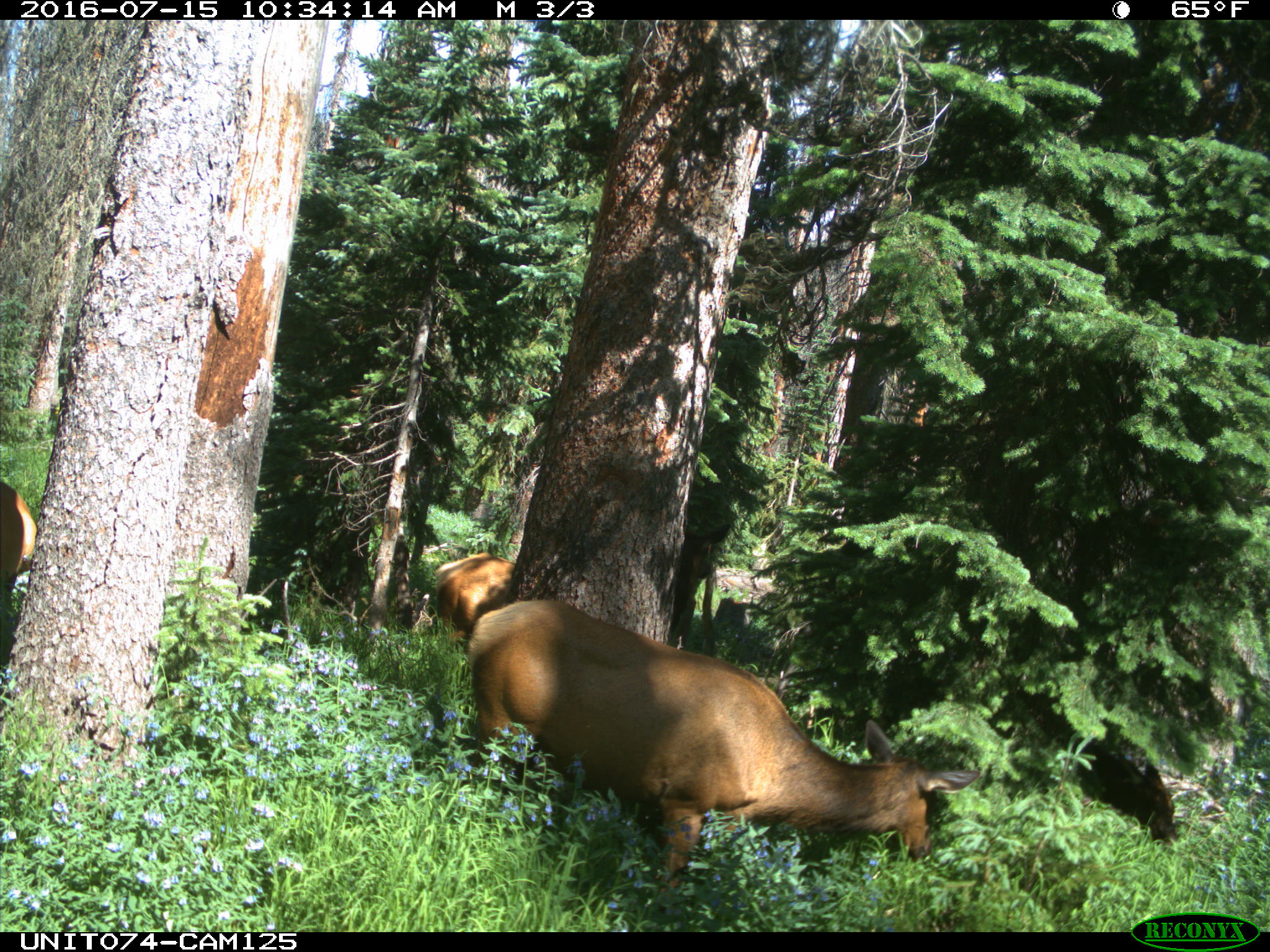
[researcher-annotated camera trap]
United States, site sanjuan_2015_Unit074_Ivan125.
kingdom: Animalia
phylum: Chordata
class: Mammalia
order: Artiodactyla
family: Cervidae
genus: Cervus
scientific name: Cervus elaphus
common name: red deer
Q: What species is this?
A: Cervus elaphus (red deer).